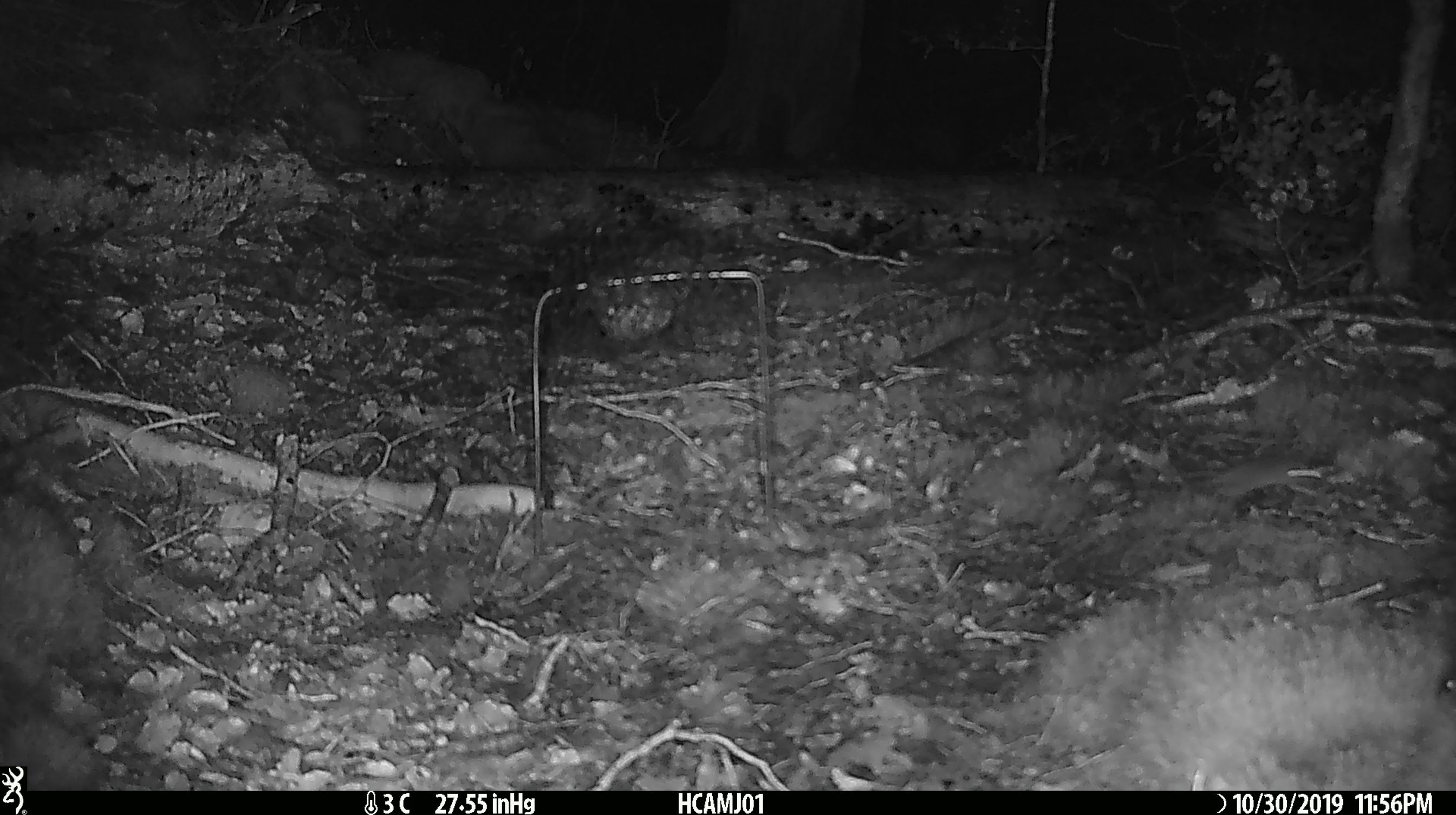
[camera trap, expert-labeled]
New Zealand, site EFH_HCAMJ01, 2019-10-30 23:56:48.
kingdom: Animalia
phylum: Chordata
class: Mammalia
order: Rodentia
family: Muridae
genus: Mus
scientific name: Mus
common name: mouse